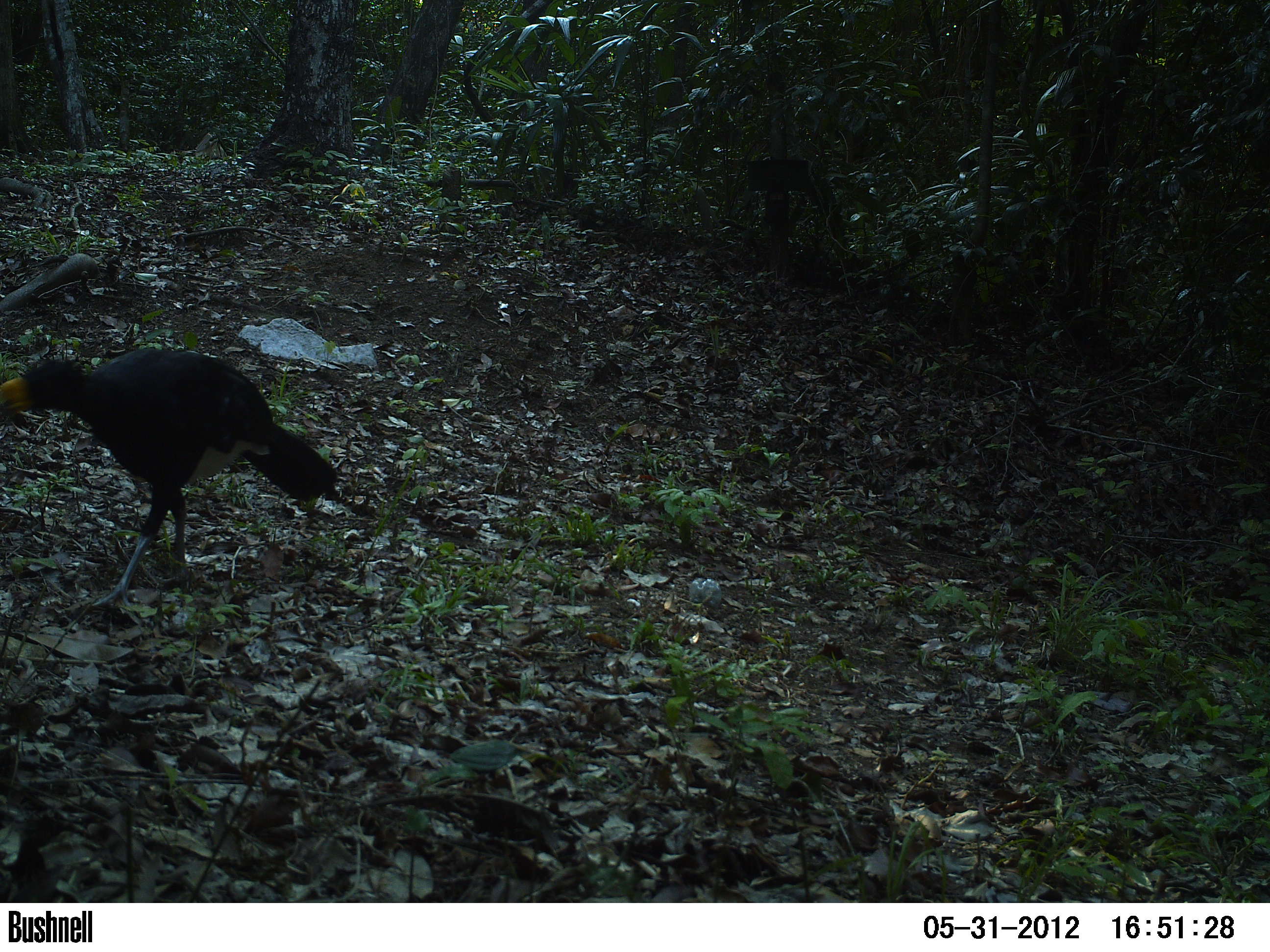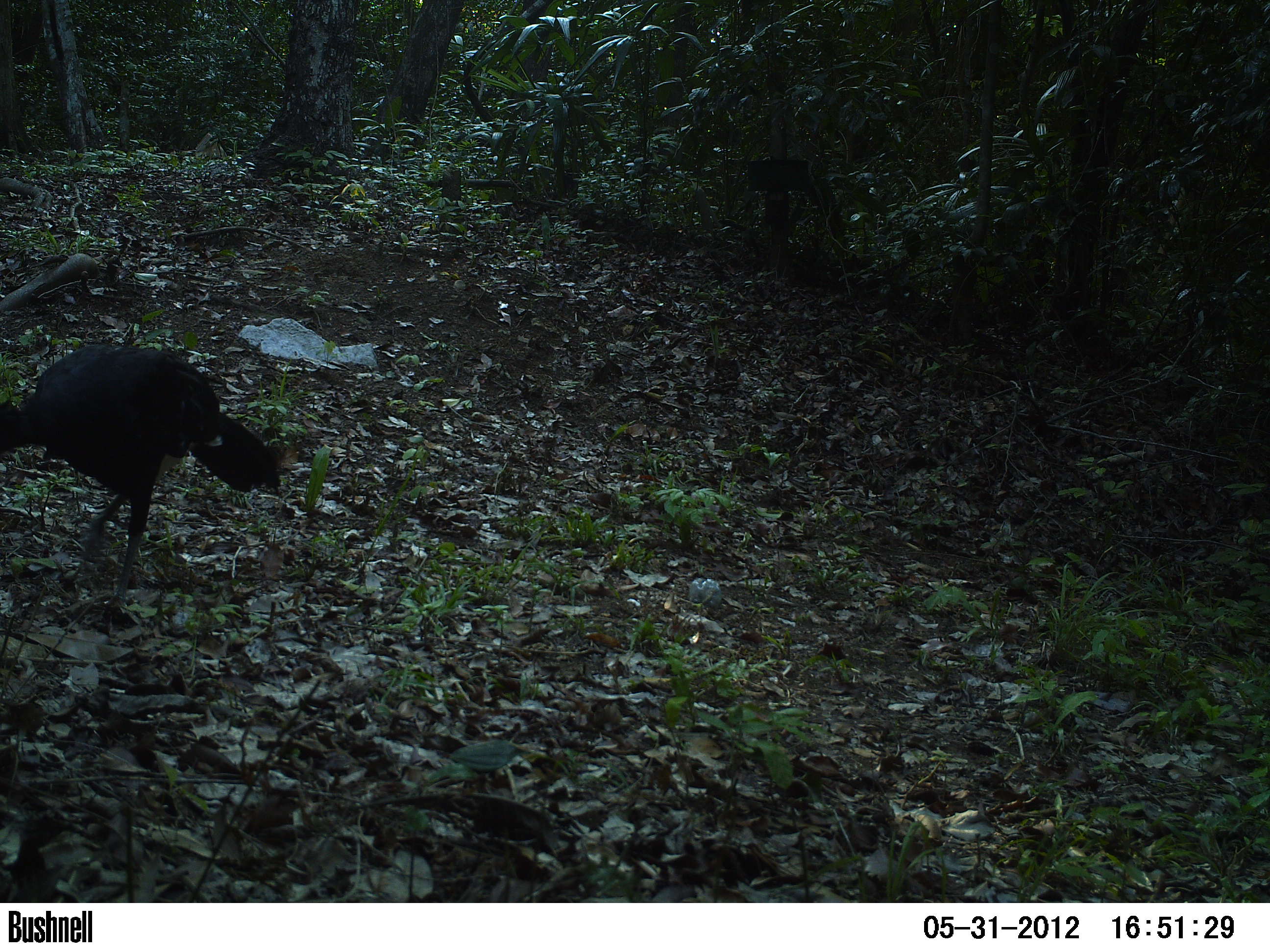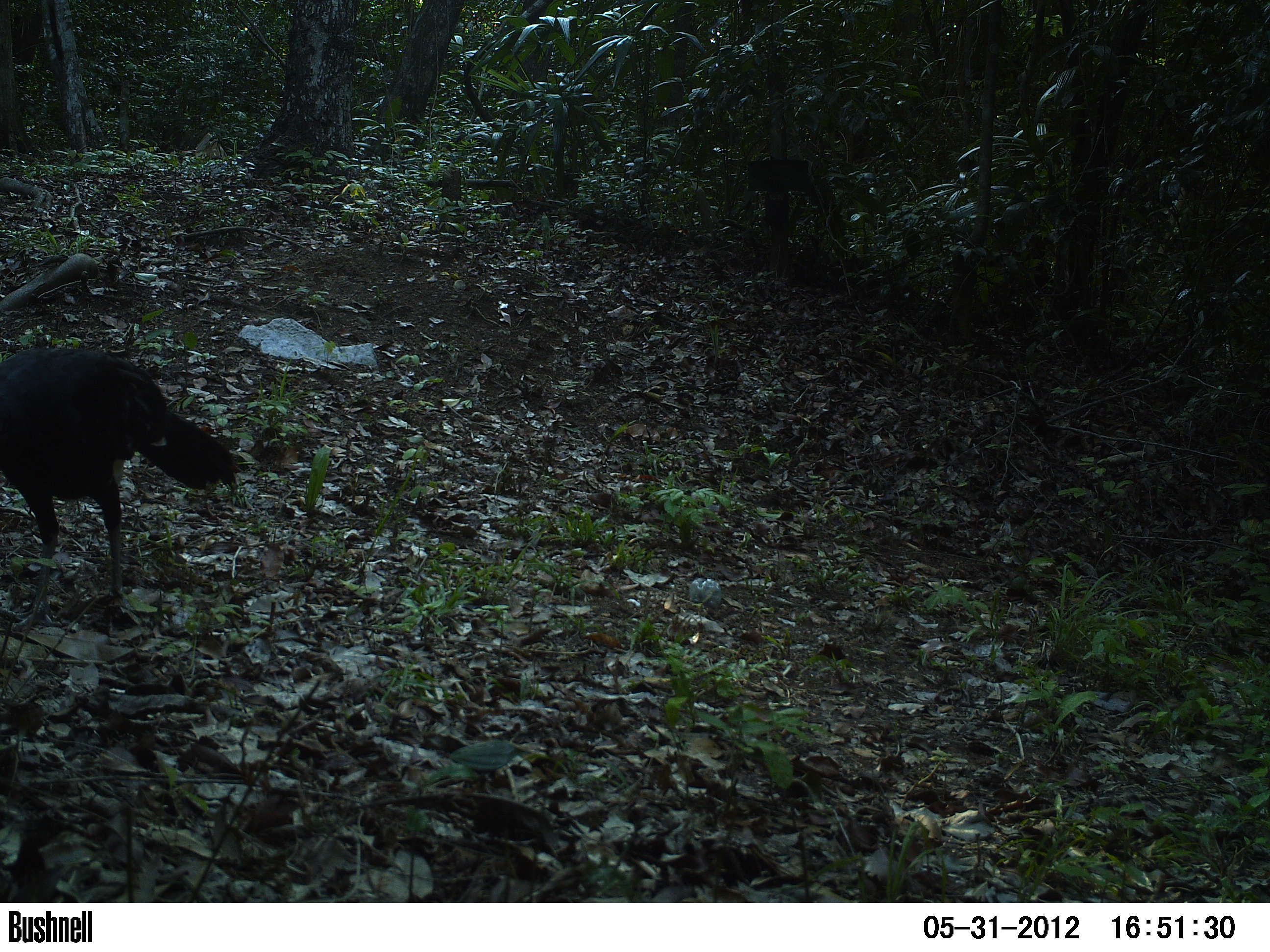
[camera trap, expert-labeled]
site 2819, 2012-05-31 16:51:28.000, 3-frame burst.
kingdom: Animalia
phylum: Chordata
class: Aves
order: Galliformes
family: Cracidae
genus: Crax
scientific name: Crax rubra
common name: great curassow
Crax rubra (great curassow), count 1, age adult, sex male.